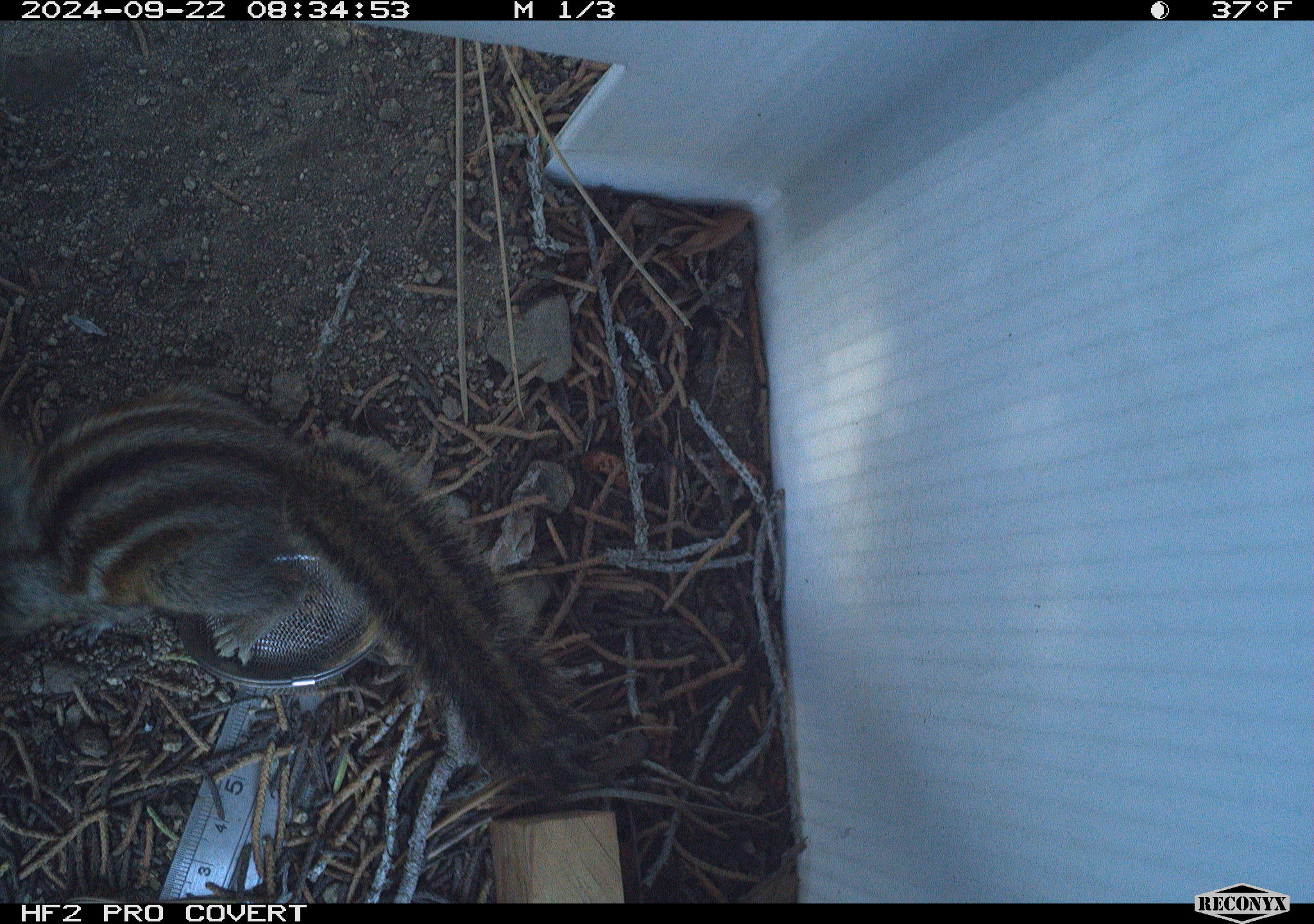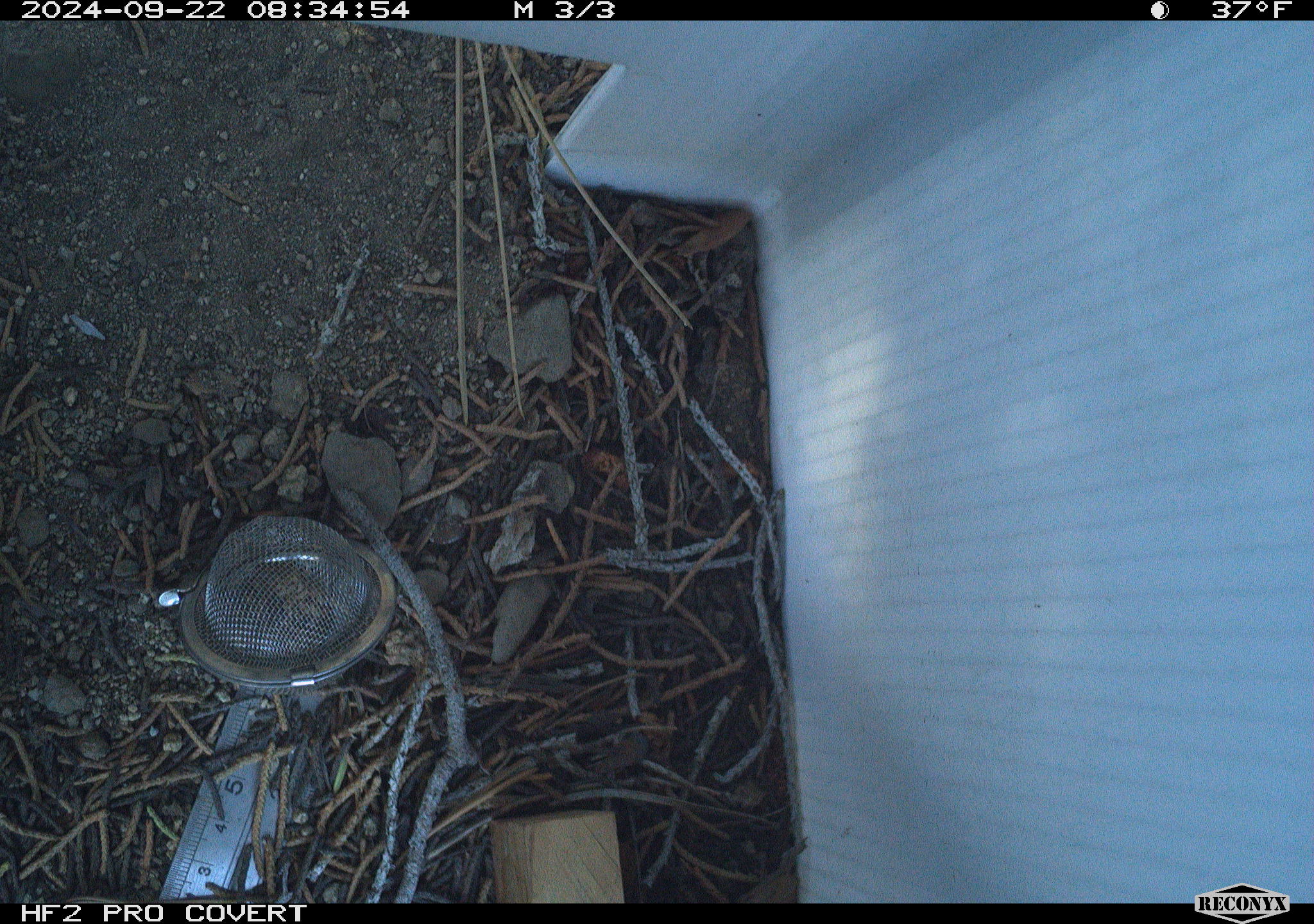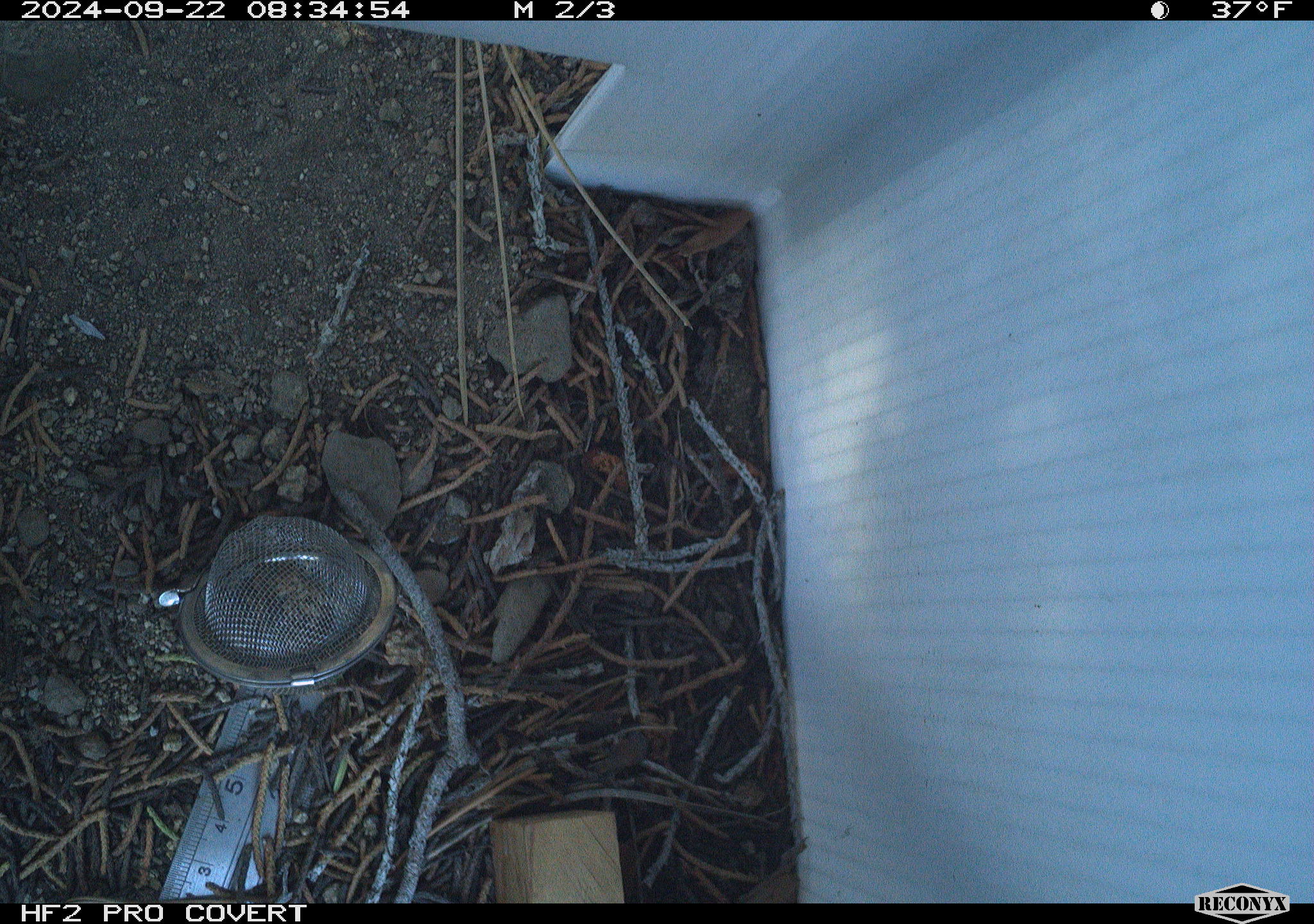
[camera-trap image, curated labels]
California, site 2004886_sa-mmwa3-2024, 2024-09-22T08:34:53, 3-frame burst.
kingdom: Animalia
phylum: Chordata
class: Mammalia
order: Rodentia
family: Sciuridae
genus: Neotamias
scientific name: Neotamias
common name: western chipmunks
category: neotamias species